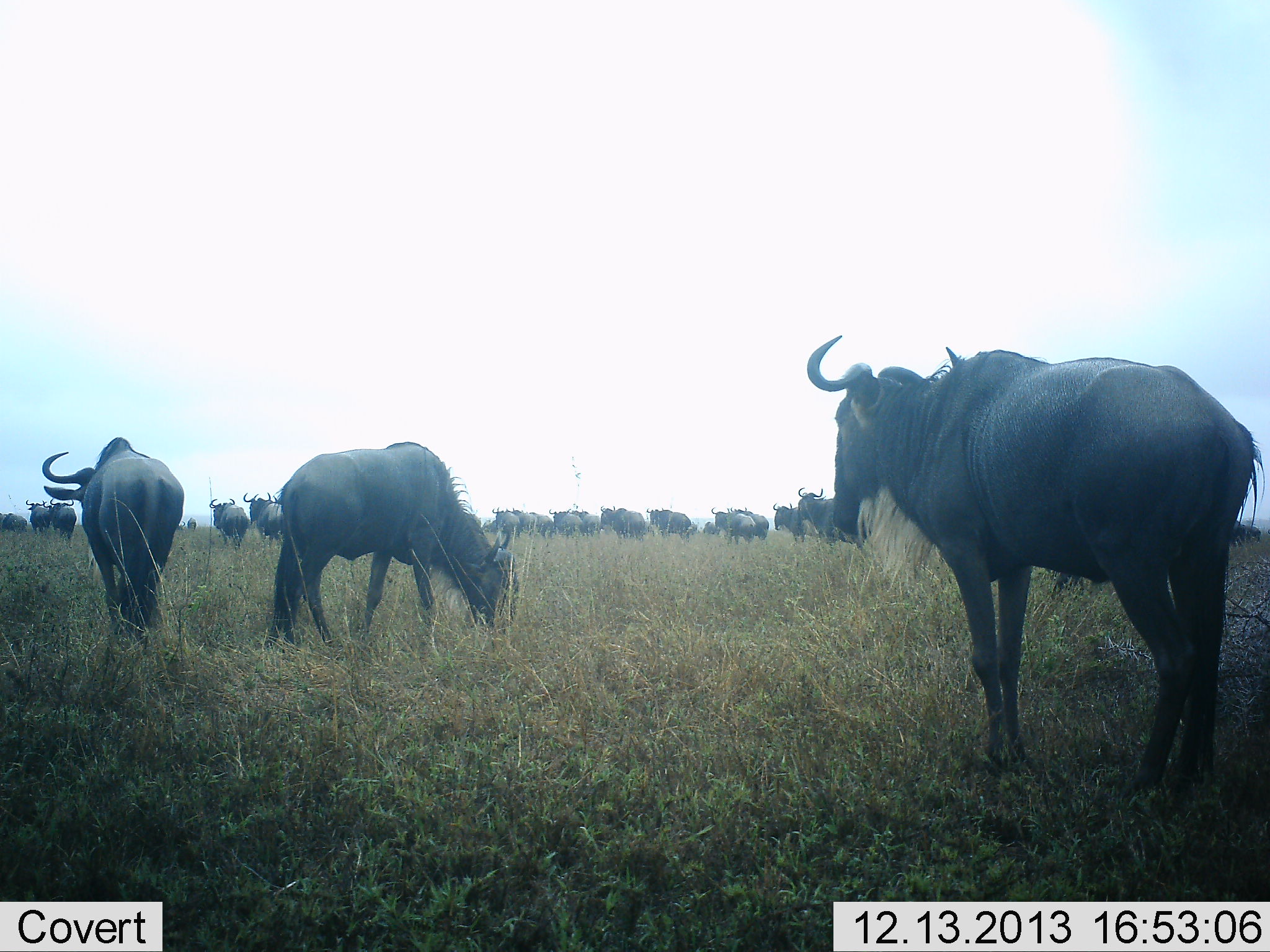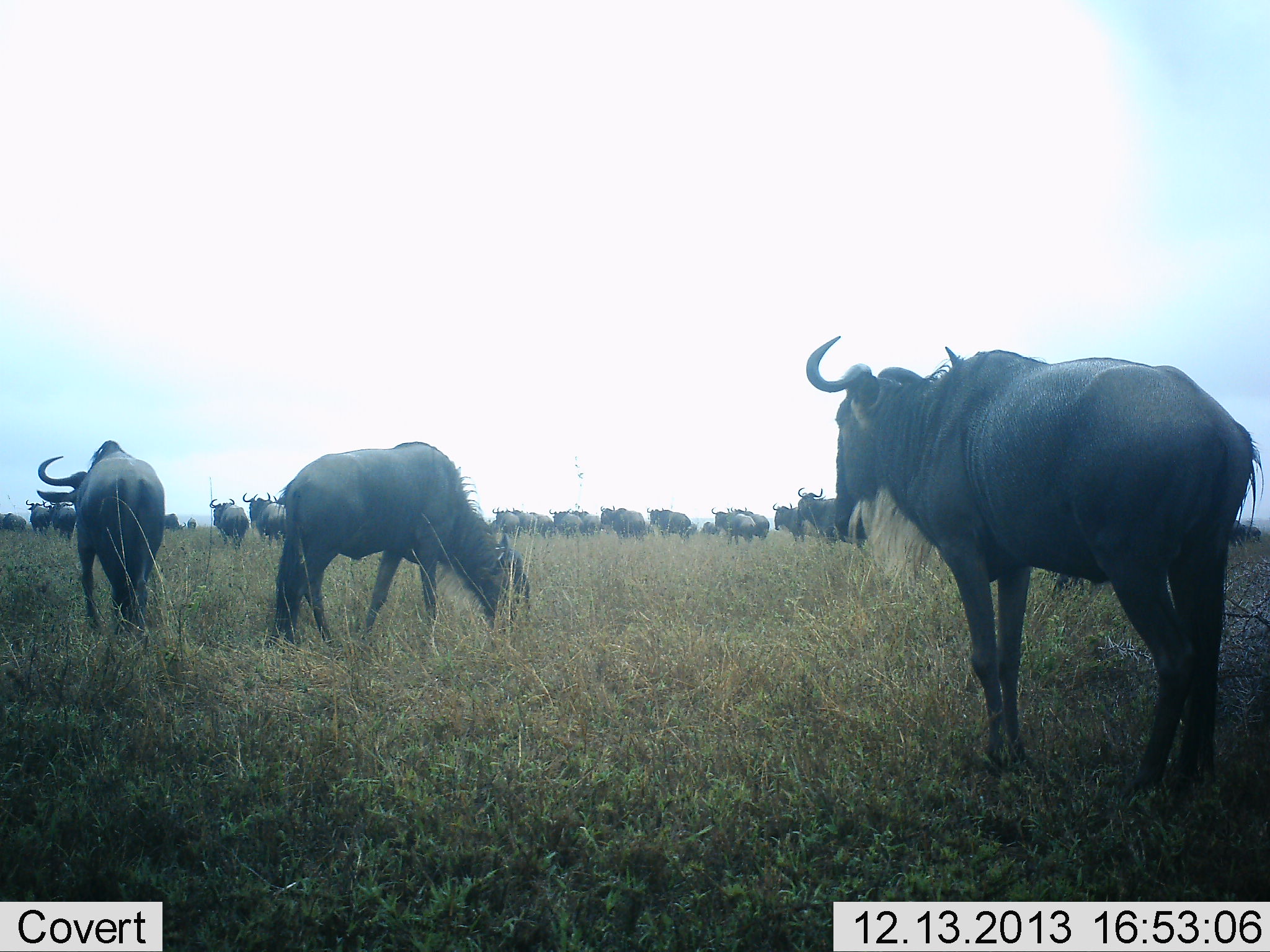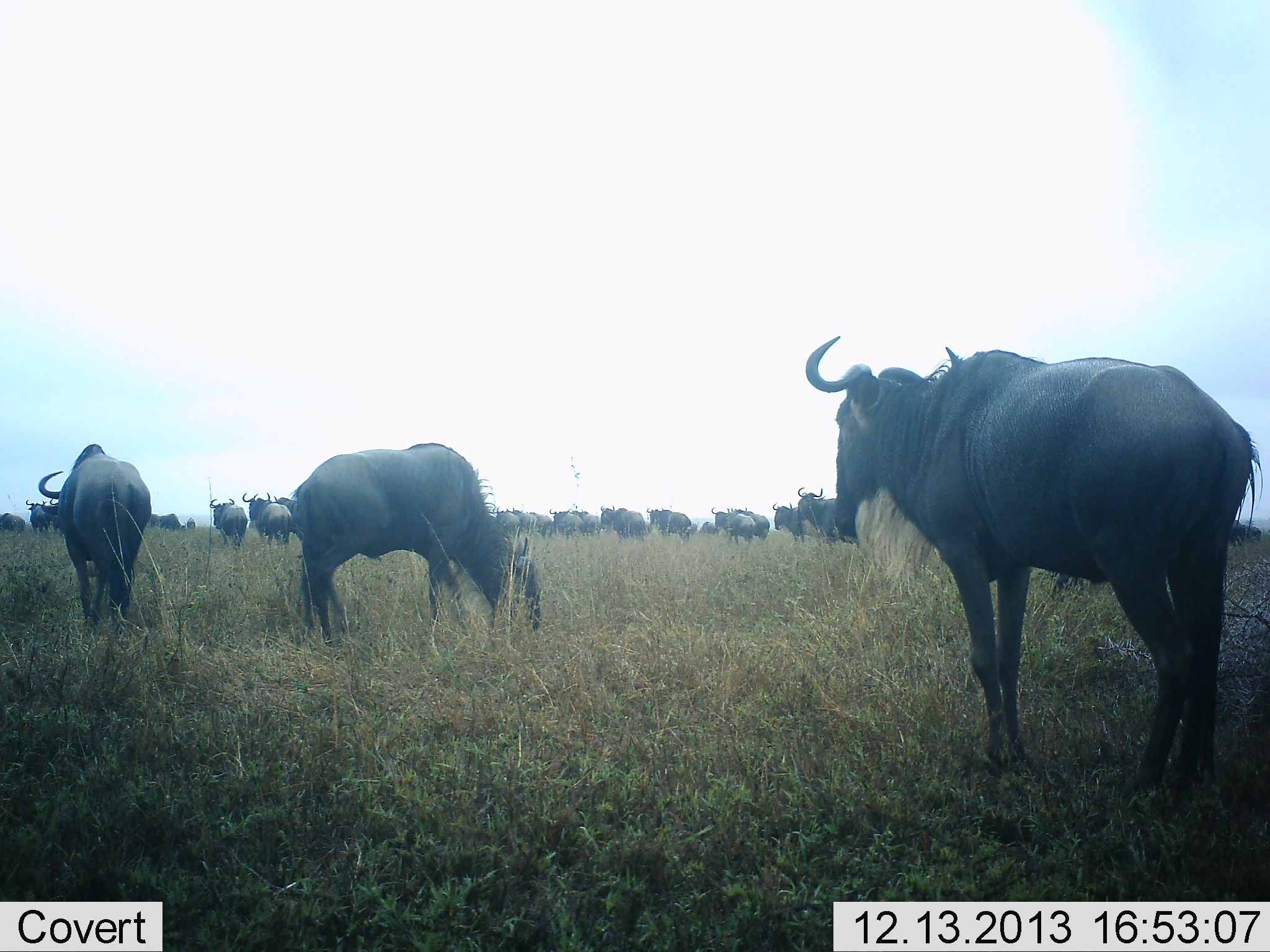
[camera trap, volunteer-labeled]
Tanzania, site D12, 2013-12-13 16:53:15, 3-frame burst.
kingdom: Animalia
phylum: Chordata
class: Mammalia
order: Artiodactyla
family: Bovidae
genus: Connochaetes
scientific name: Connochaetes taurinus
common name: blue wildebeest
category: wildebeest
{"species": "wildebeest (blue wildebeest) (Connochaetes taurinus)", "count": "11-50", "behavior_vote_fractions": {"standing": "80%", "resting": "2%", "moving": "39%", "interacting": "5%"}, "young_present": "0%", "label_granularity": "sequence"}